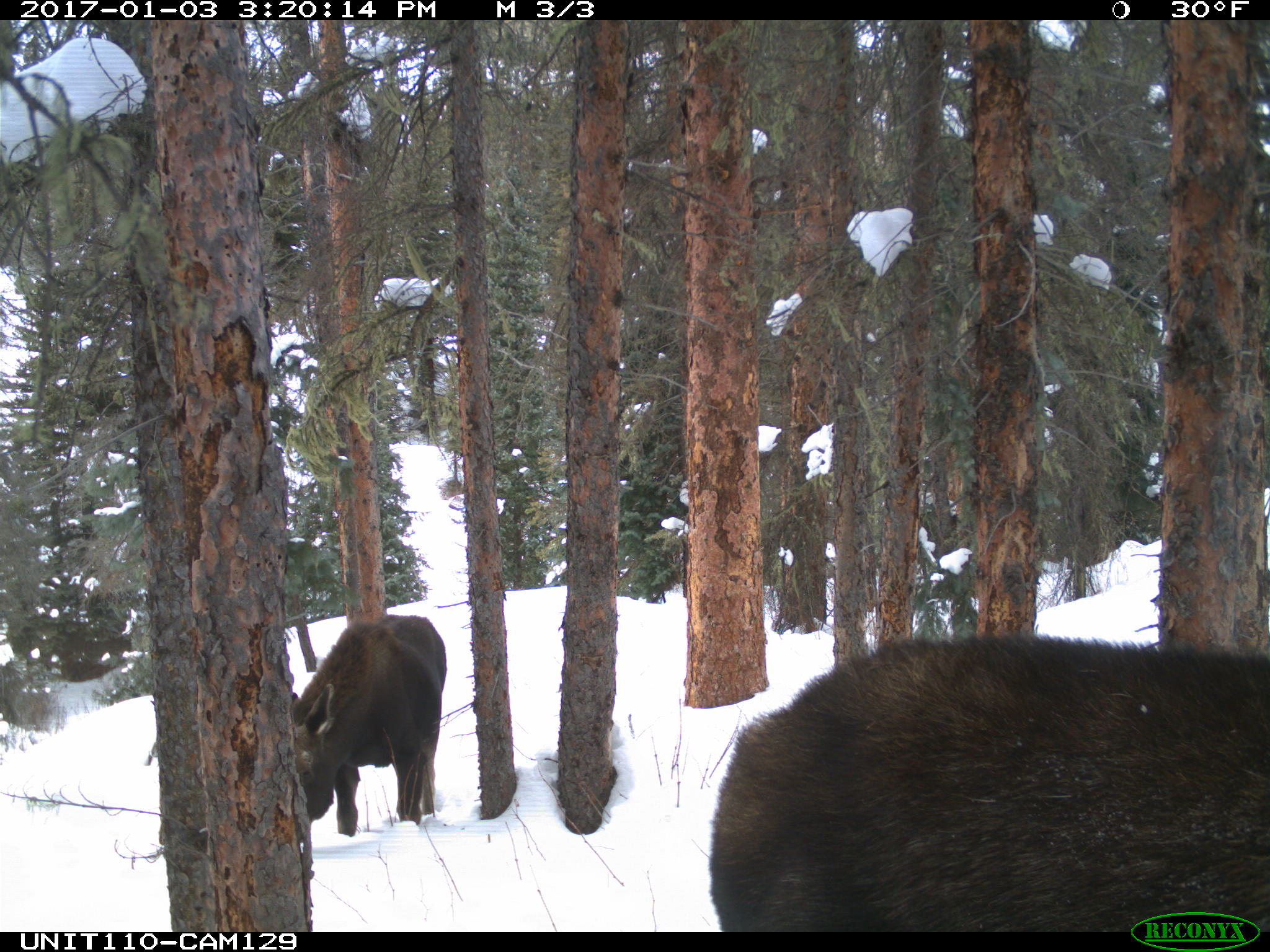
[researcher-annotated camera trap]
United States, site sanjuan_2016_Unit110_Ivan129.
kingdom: Animalia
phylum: Chordata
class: Mammalia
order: Artiodactyla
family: Cervidae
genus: Alces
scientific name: Alces alces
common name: moose